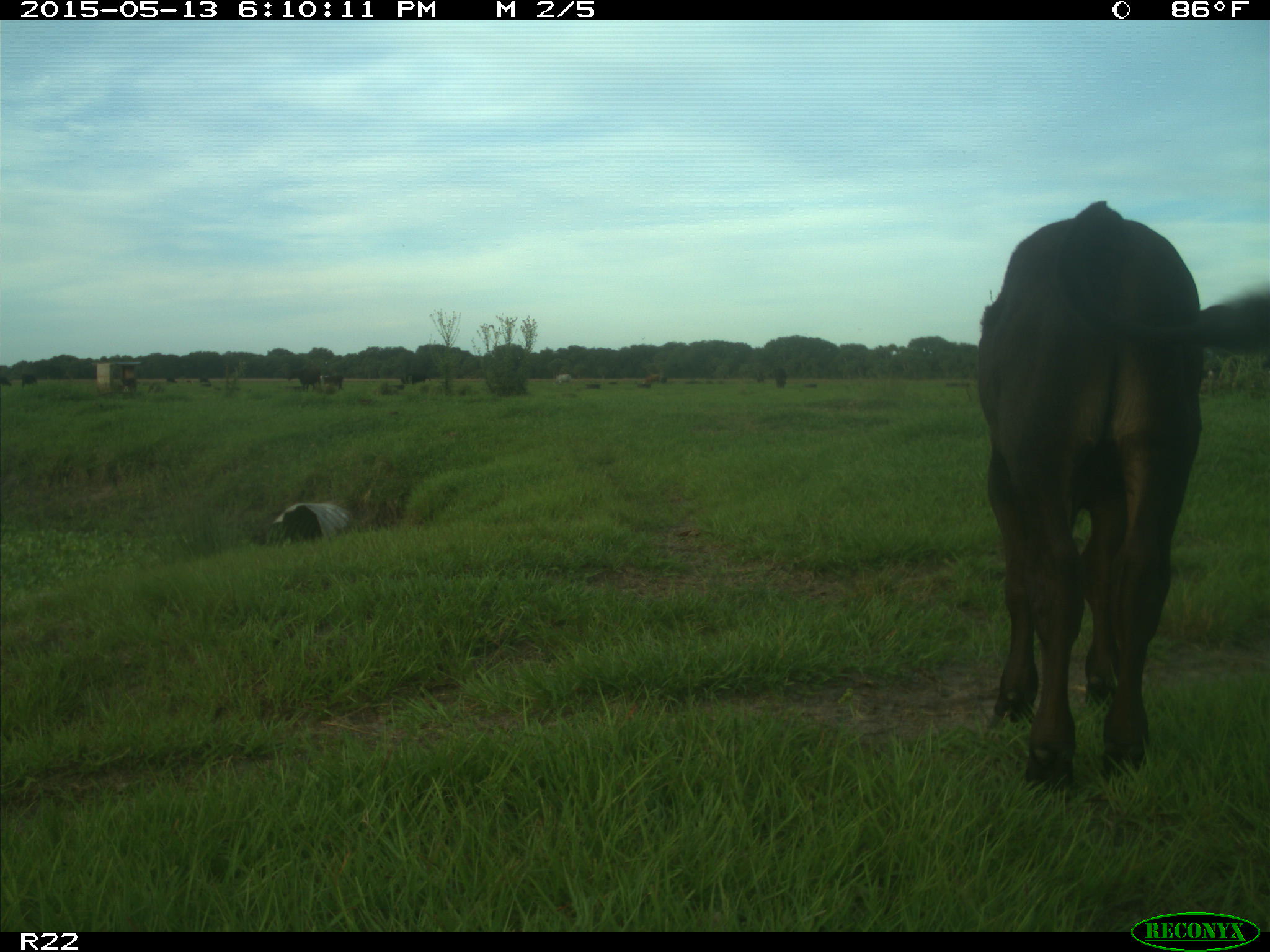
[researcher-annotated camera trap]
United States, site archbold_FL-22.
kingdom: Animalia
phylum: Chordata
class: Mammalia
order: Artiodactyla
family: Bovidae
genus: Bos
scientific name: Bos taurus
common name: domestic cow